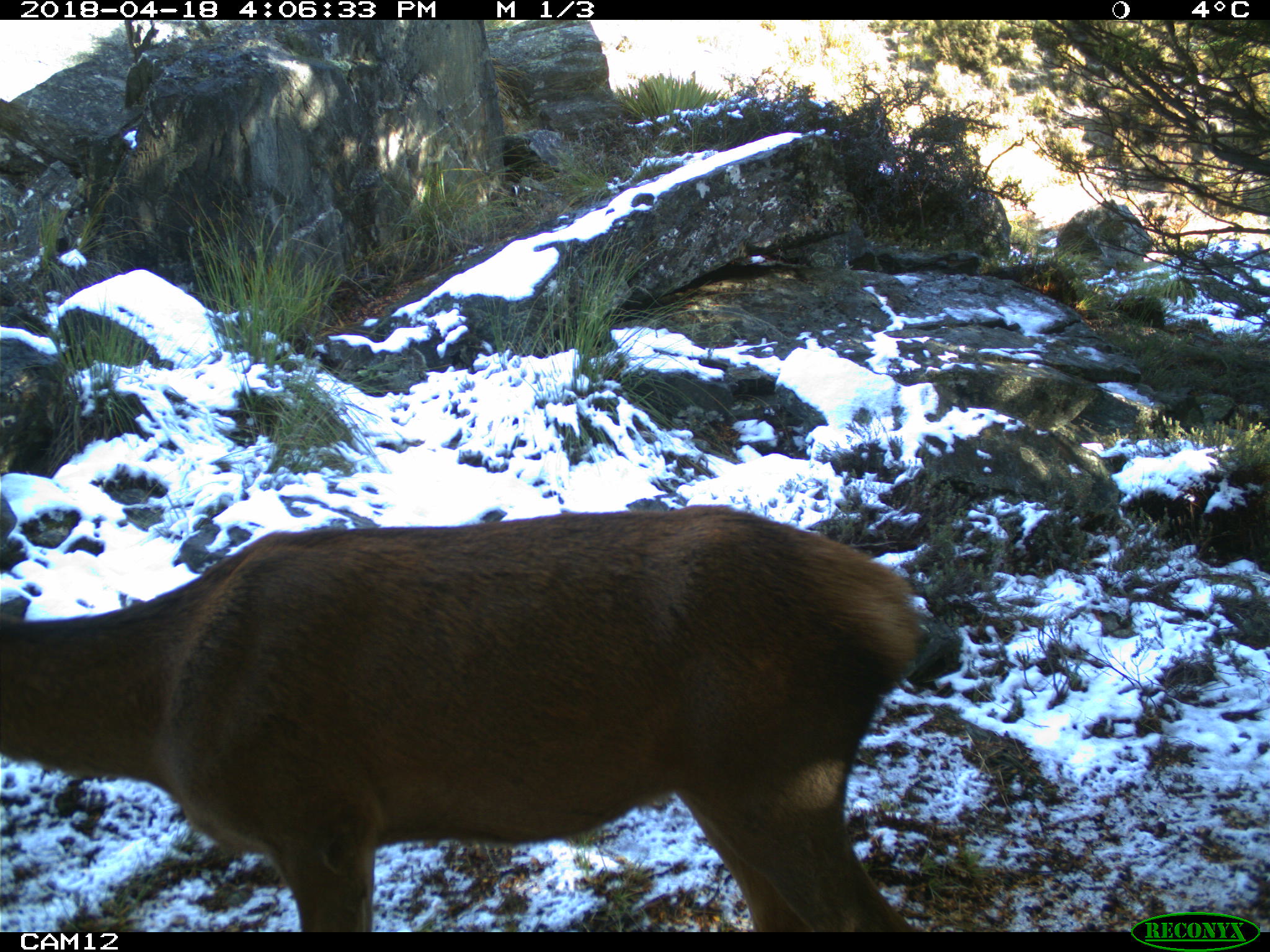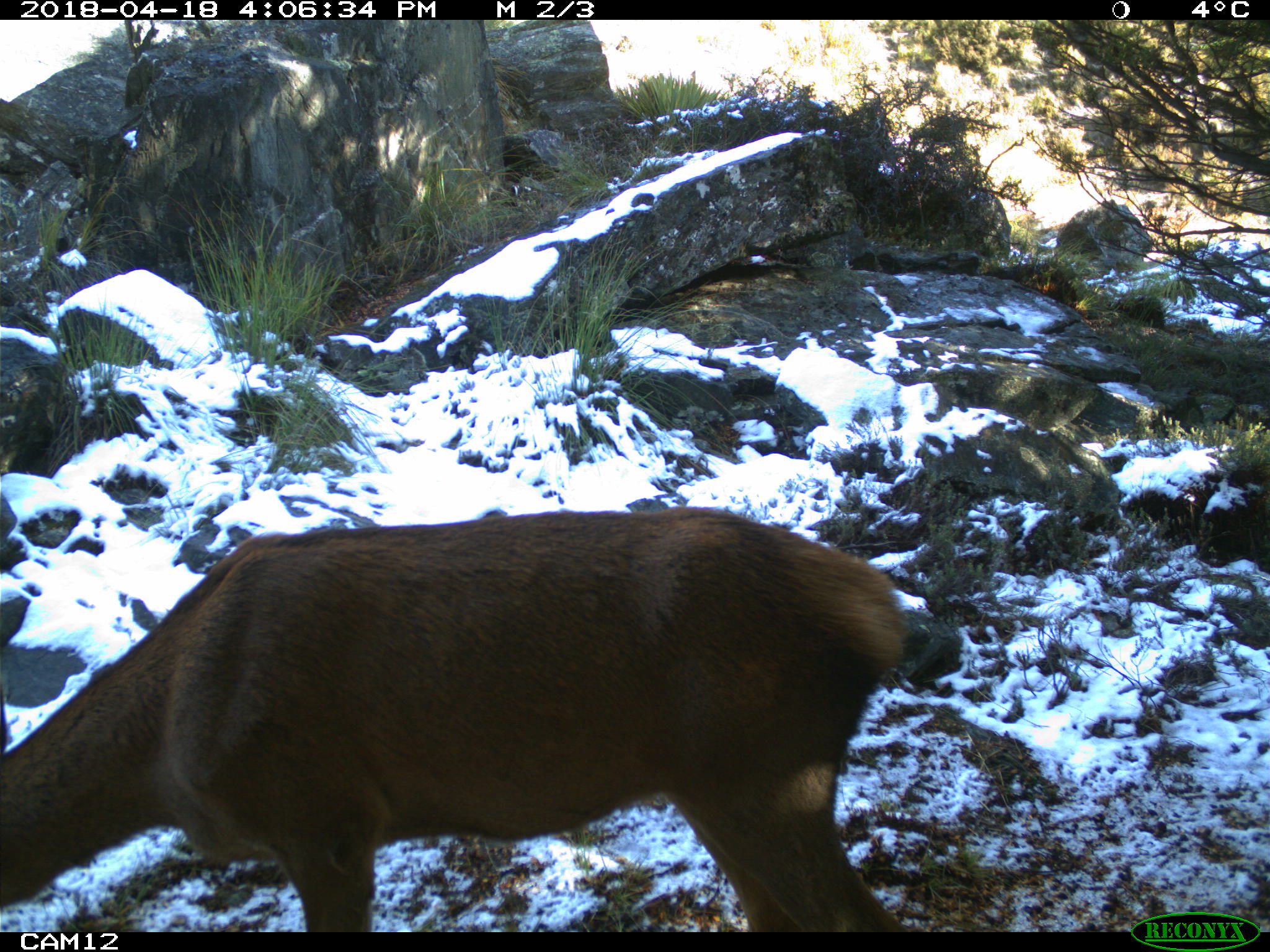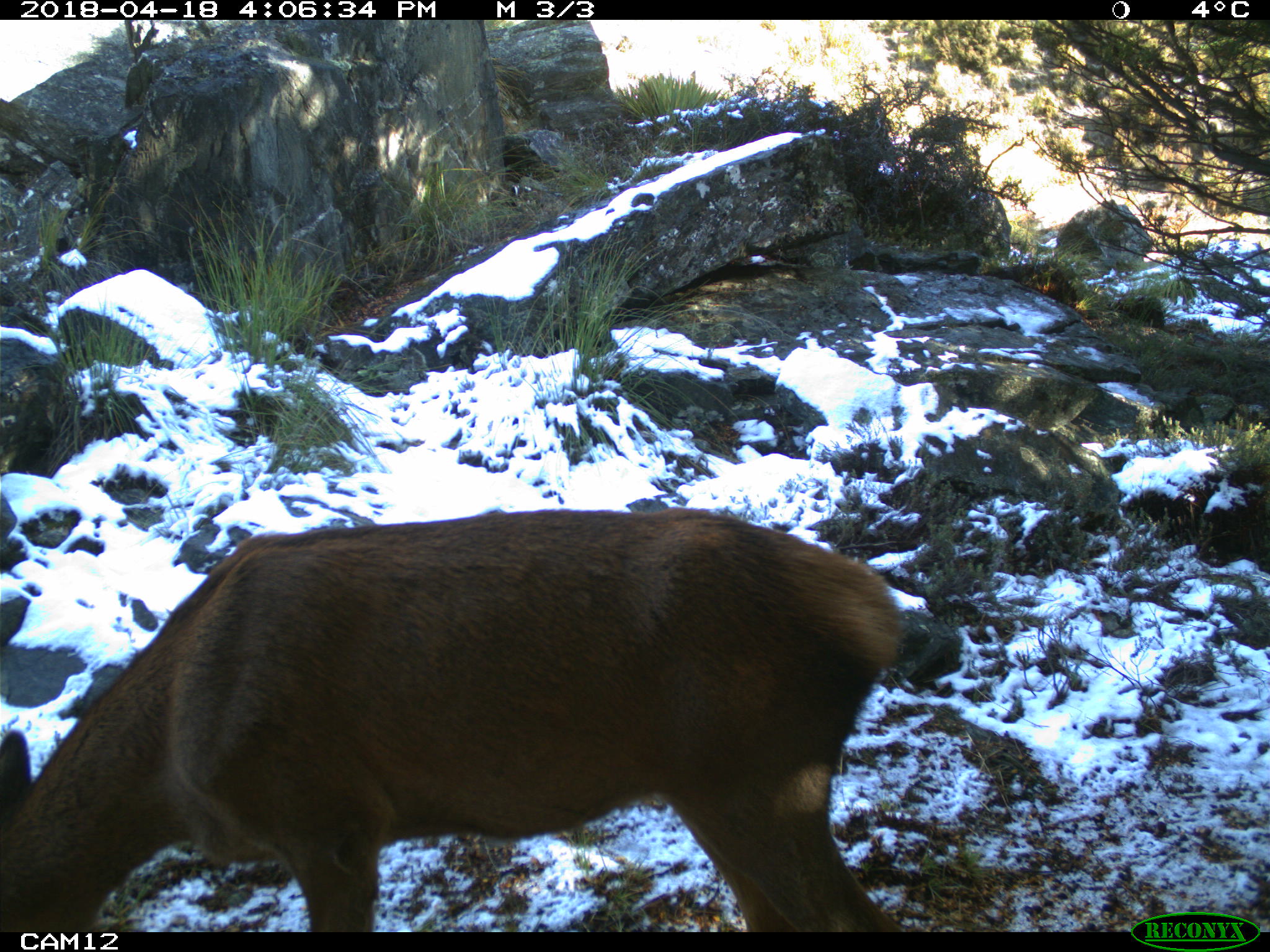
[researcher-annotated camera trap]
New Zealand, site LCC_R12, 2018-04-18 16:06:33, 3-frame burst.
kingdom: Animalia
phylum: Chordata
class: Mammalia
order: Artiodactyla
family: Cervidae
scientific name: Cervidae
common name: deer